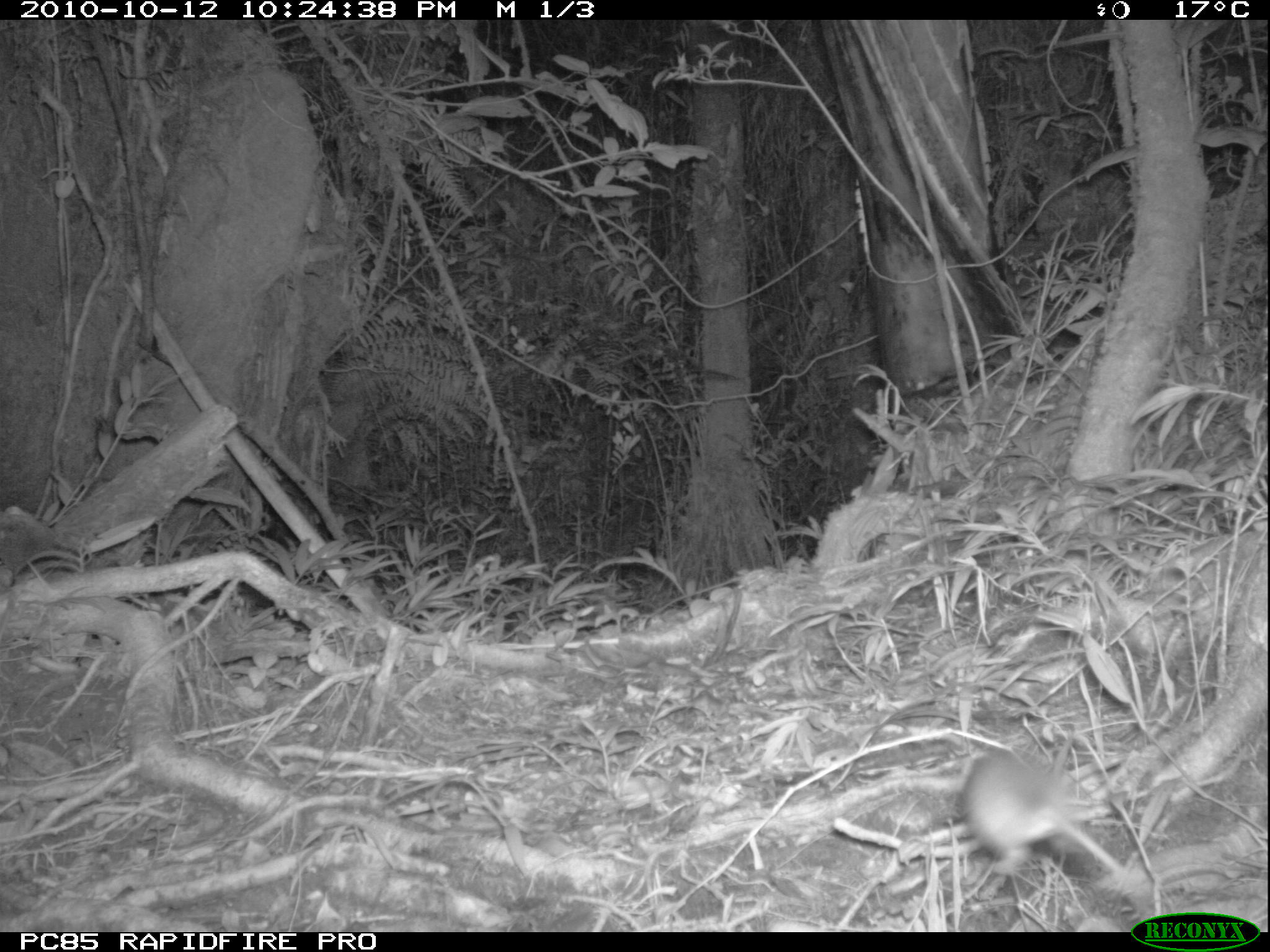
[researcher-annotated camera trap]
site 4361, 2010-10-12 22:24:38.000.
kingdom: Animalia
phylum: Chordata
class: Mammalia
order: Rodentia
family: Muridae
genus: Rattus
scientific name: Rattus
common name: rodent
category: unknown rat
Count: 1.